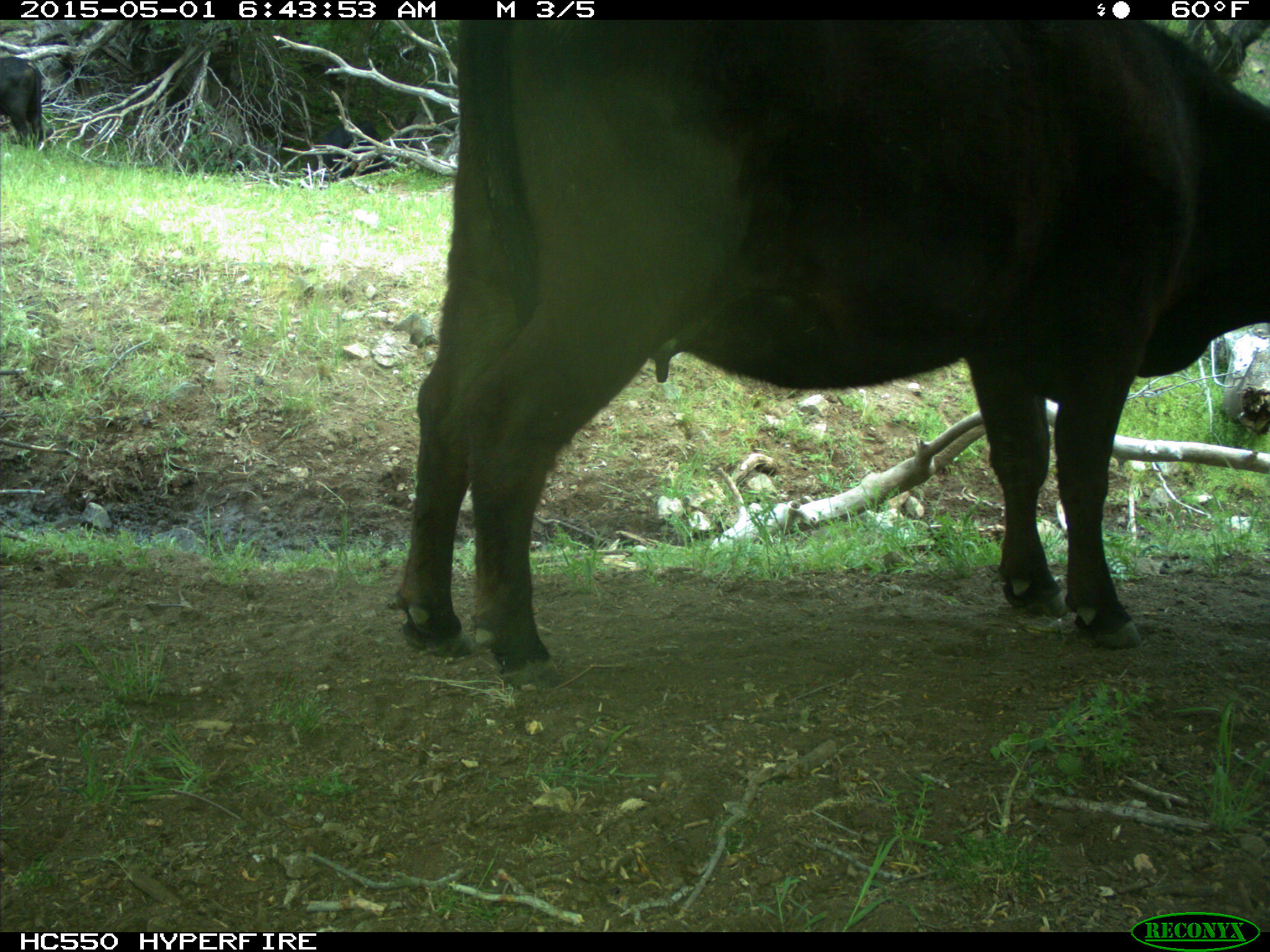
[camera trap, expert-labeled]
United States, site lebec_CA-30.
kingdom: Animalia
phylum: Chordata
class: Mammalia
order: Artiodactyla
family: Bovidae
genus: Bos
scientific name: Bos taurus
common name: domestic cow